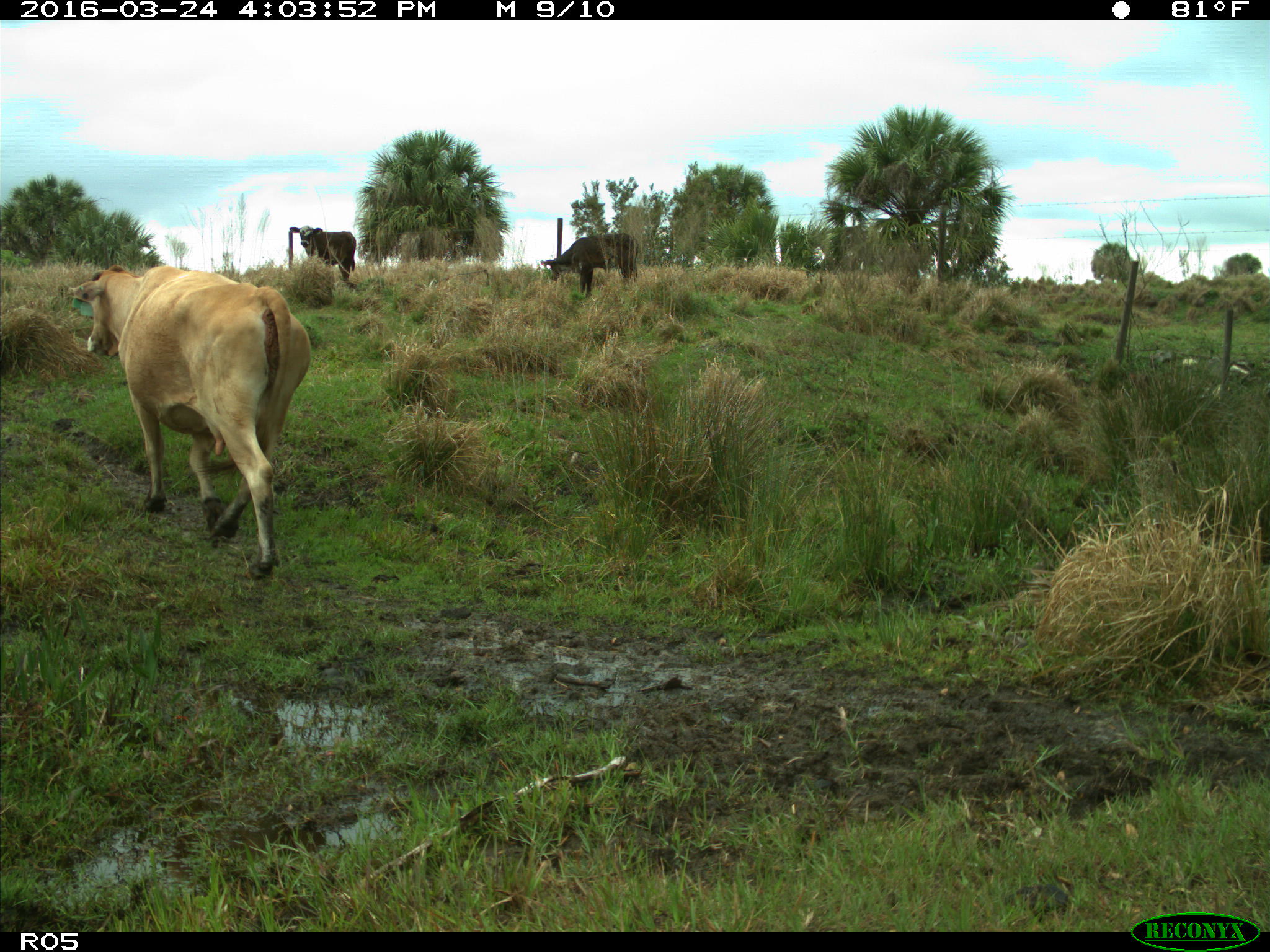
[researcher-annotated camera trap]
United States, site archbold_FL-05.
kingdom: Animalia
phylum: Chordata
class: Mammalia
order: Artiodactyla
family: Bovidae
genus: Bos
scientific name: Bos taurus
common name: domestic cow